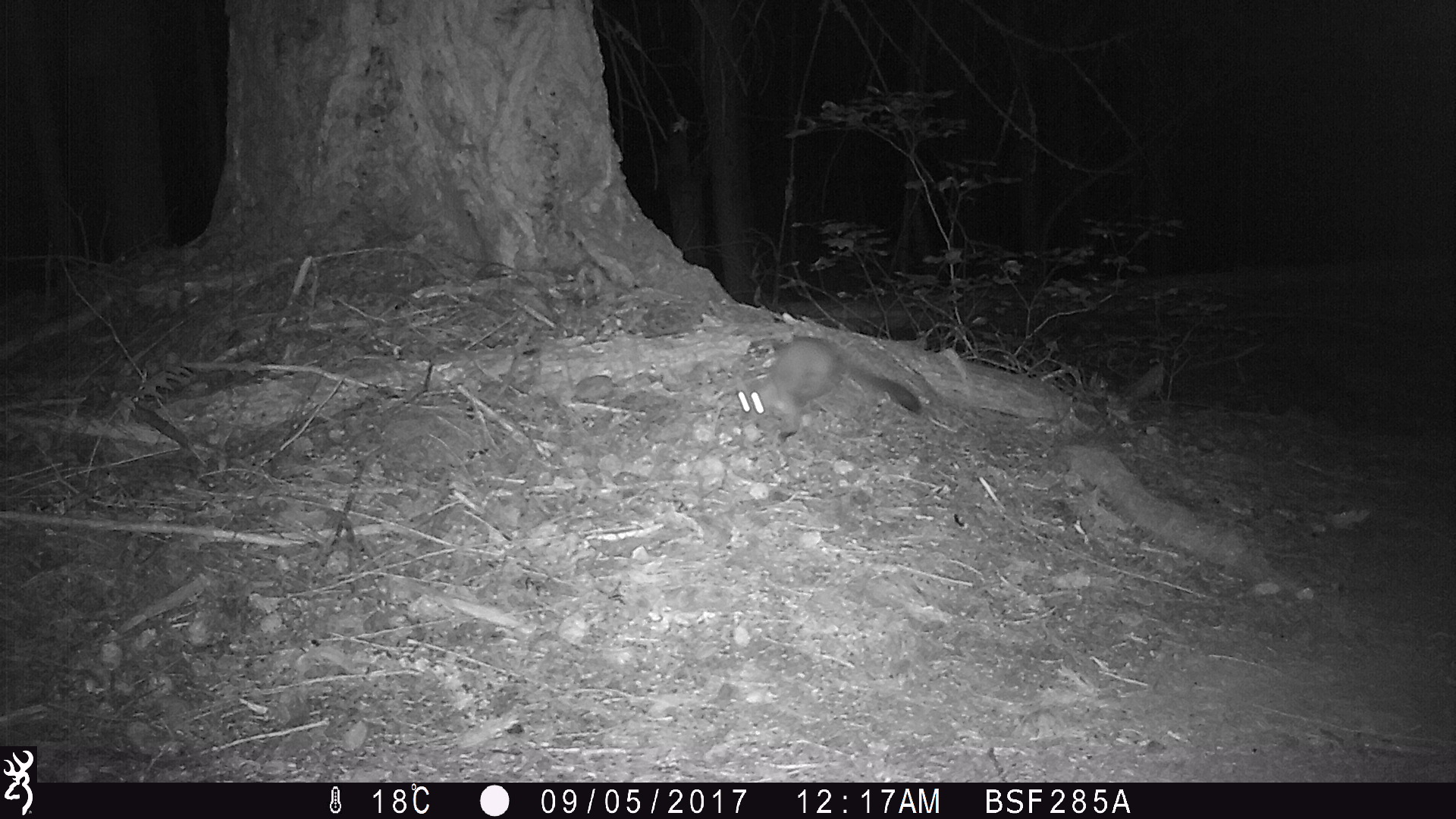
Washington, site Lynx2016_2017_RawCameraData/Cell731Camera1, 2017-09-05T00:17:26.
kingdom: Animalia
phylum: Chordata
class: Mammalia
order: Carnivora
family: Mustelidae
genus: Martes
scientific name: Martes americana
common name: american marten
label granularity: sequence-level